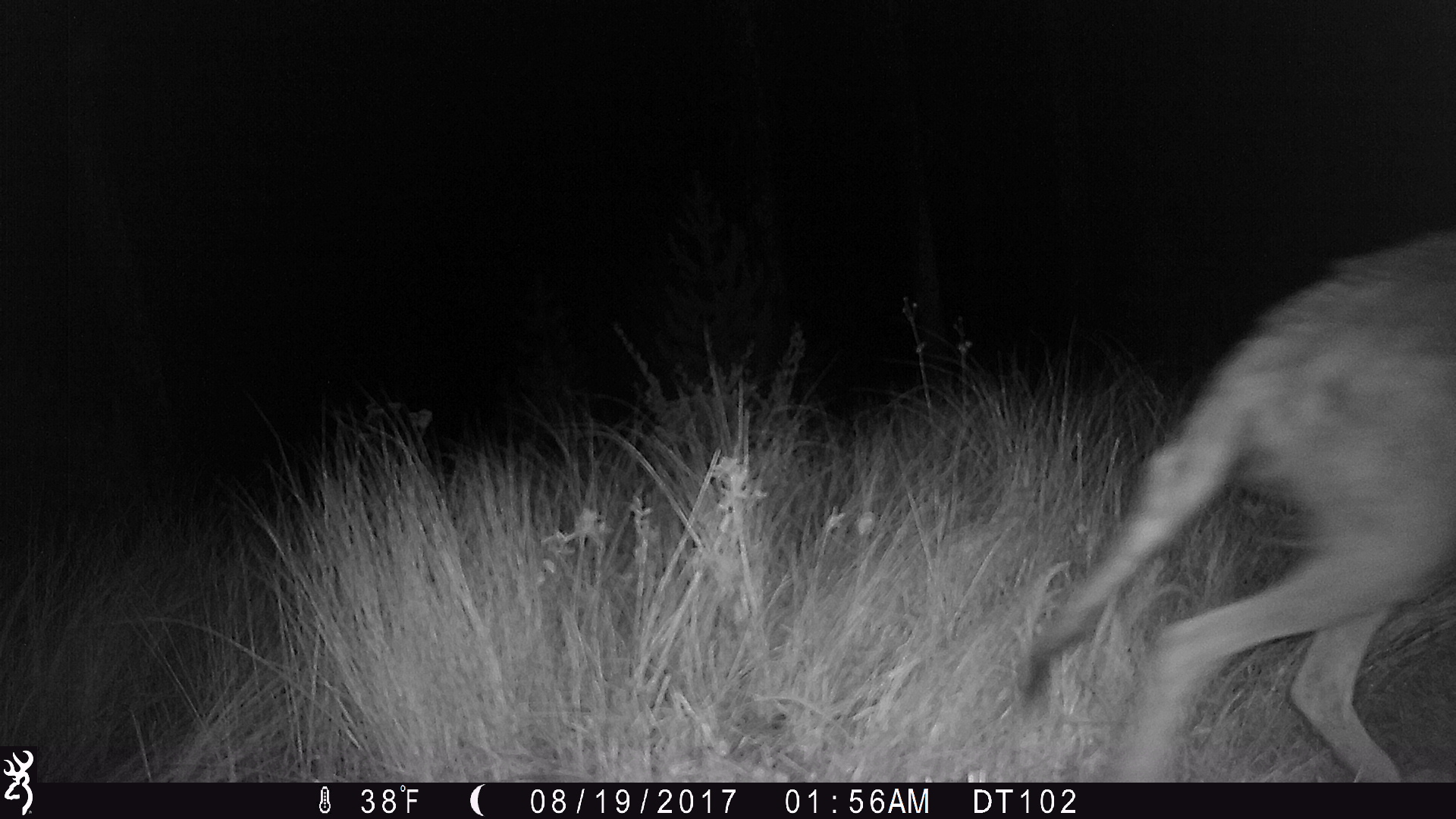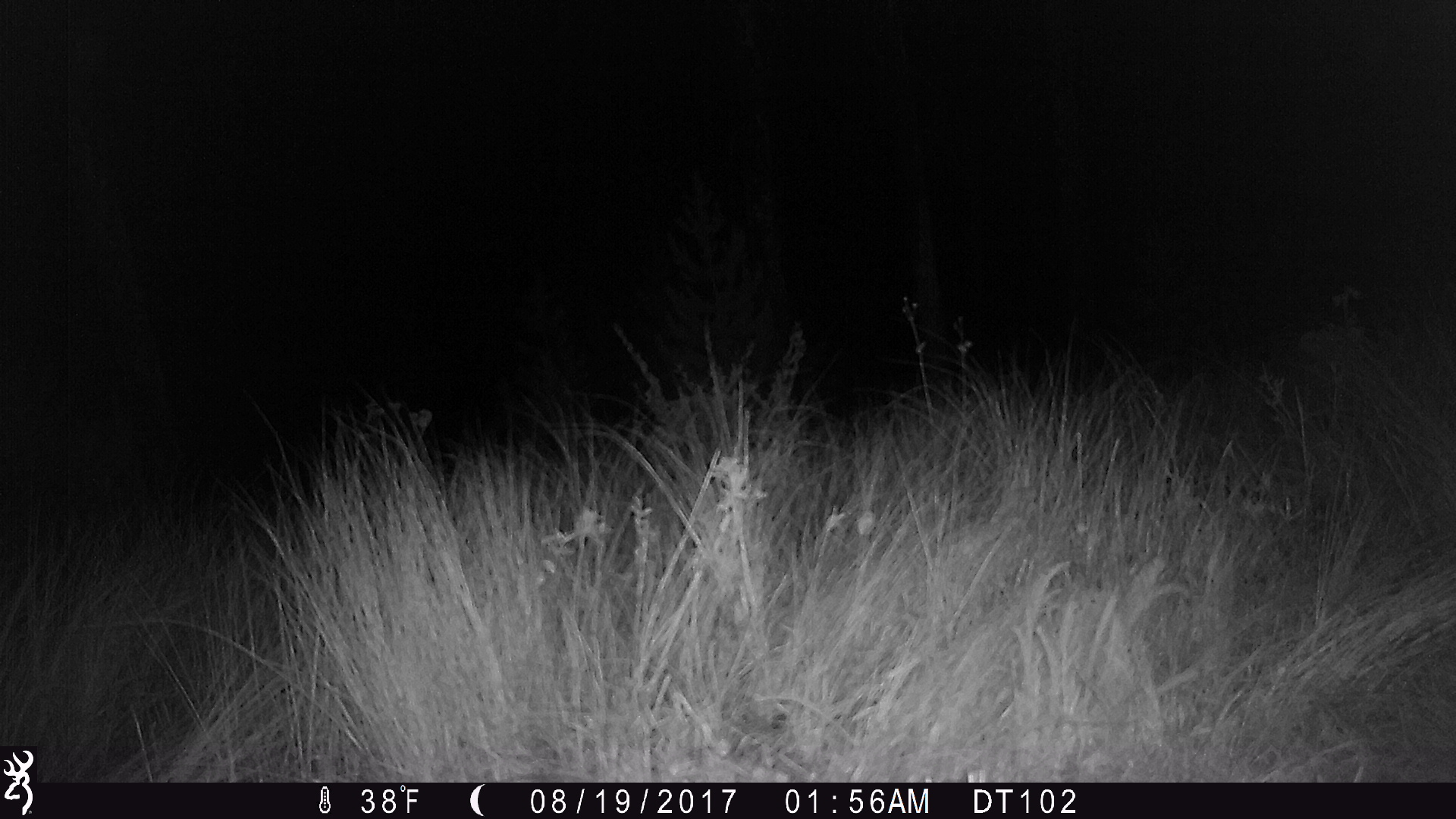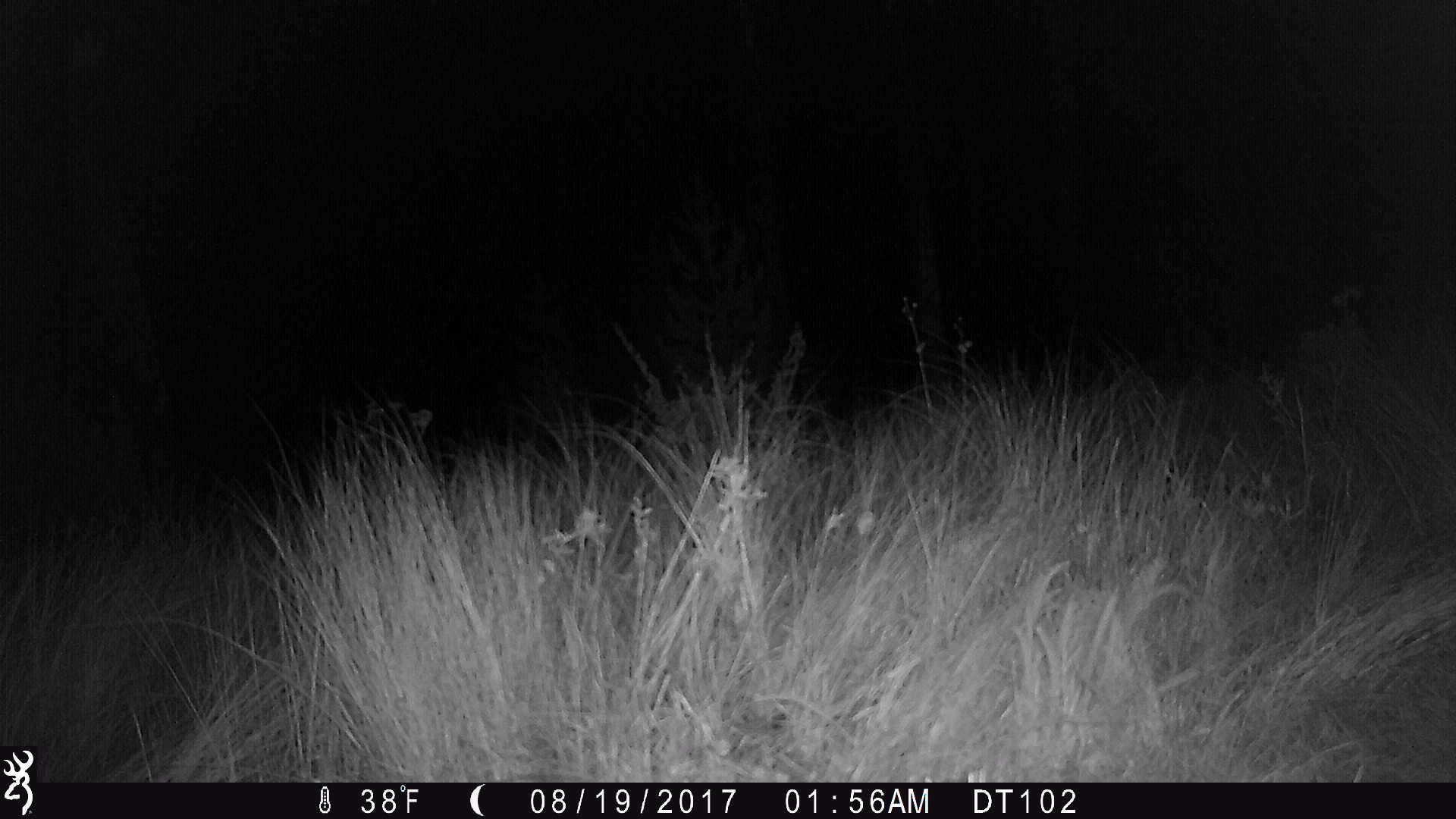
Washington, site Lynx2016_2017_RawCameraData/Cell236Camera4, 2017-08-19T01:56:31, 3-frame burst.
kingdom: Animalia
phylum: Chordata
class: Mammalia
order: Carnivora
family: Canidae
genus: Canis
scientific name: Canis latrans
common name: coyote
Canis latrans (coyote). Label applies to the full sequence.